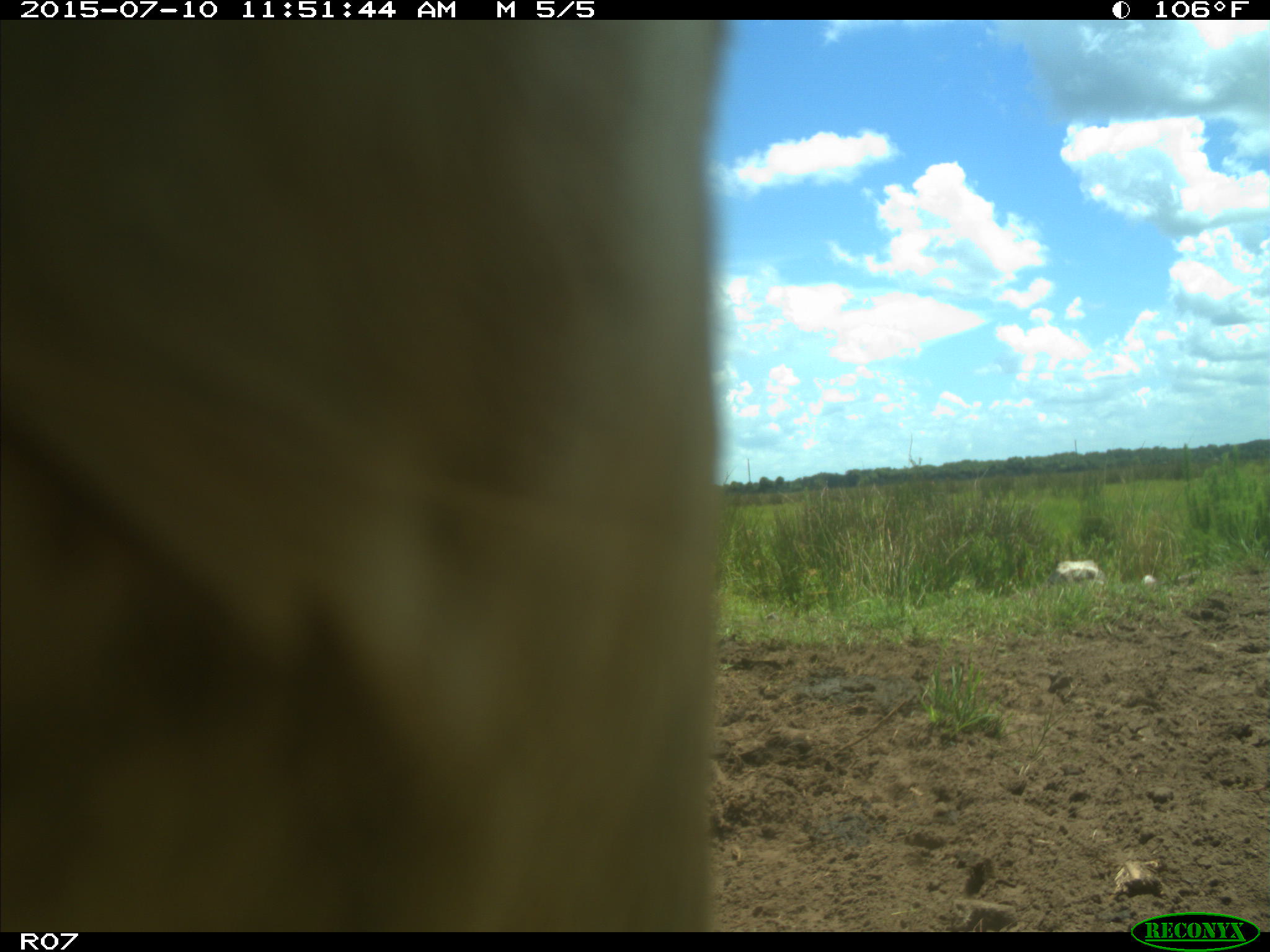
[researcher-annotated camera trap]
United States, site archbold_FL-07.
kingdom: Animalia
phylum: Chordata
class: Mammalia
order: Artiodactyla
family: Bovidae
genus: Bos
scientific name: Bos taurus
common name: domestic cow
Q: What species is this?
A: Bos taurus (domestic cow).